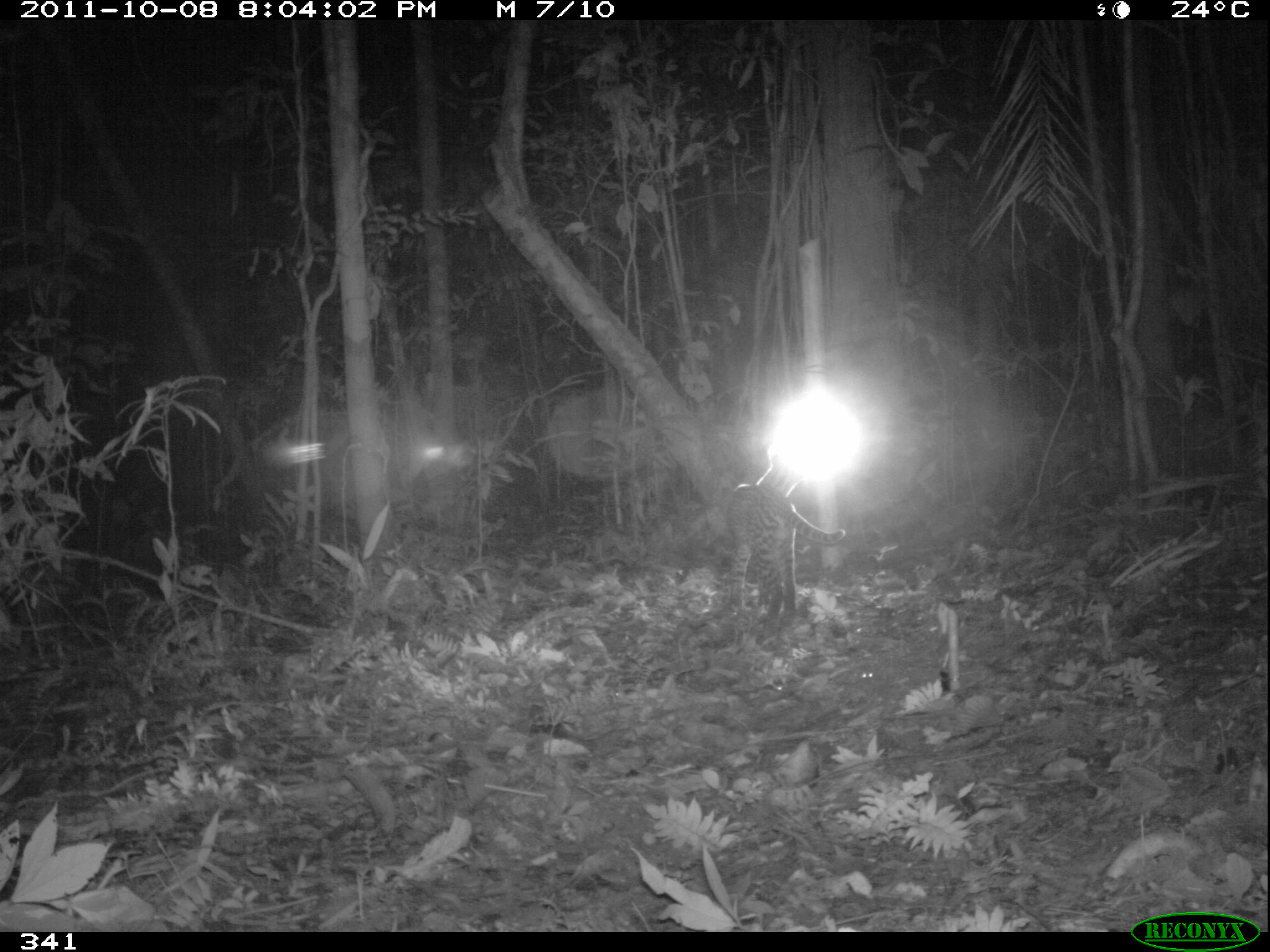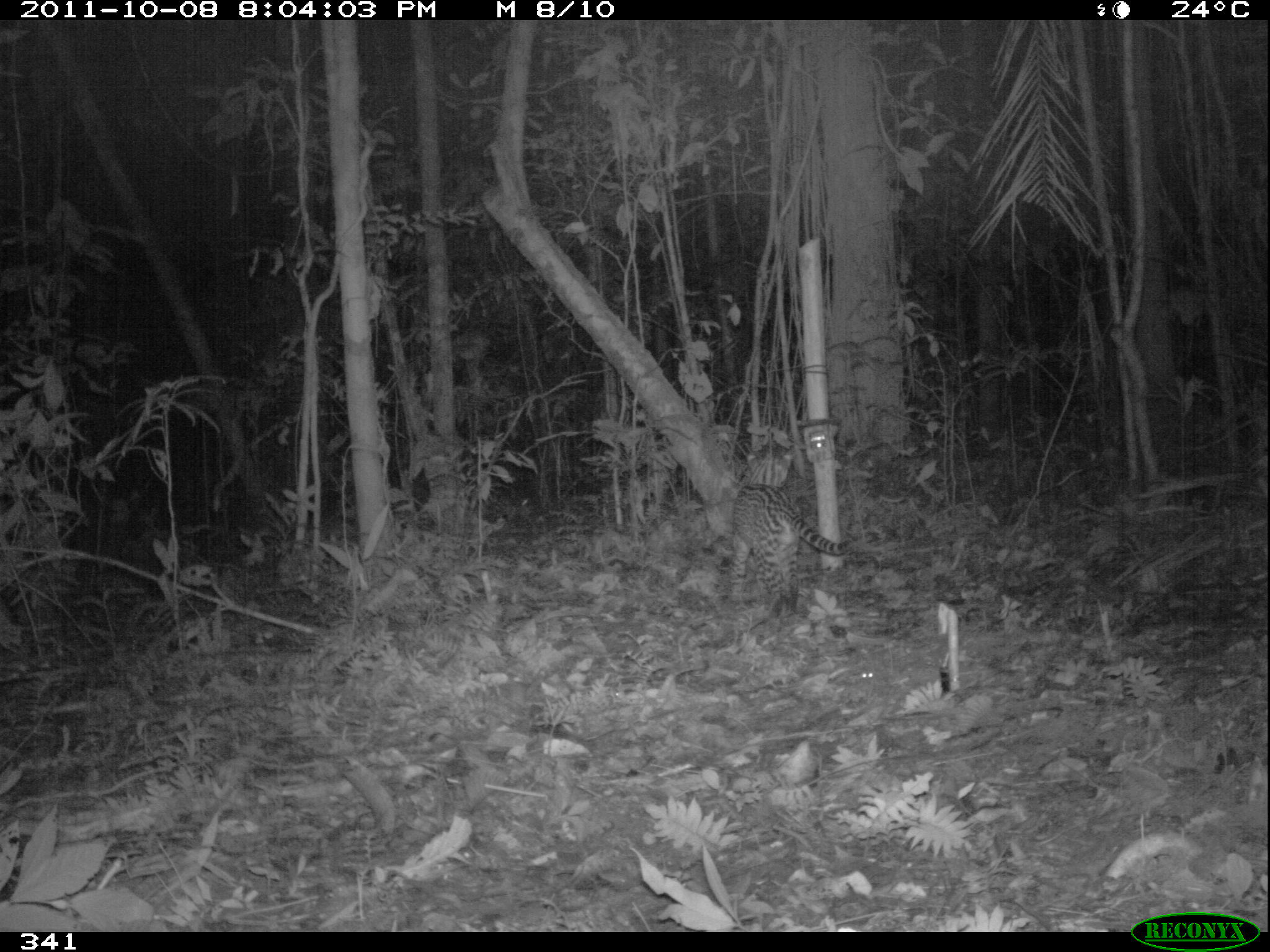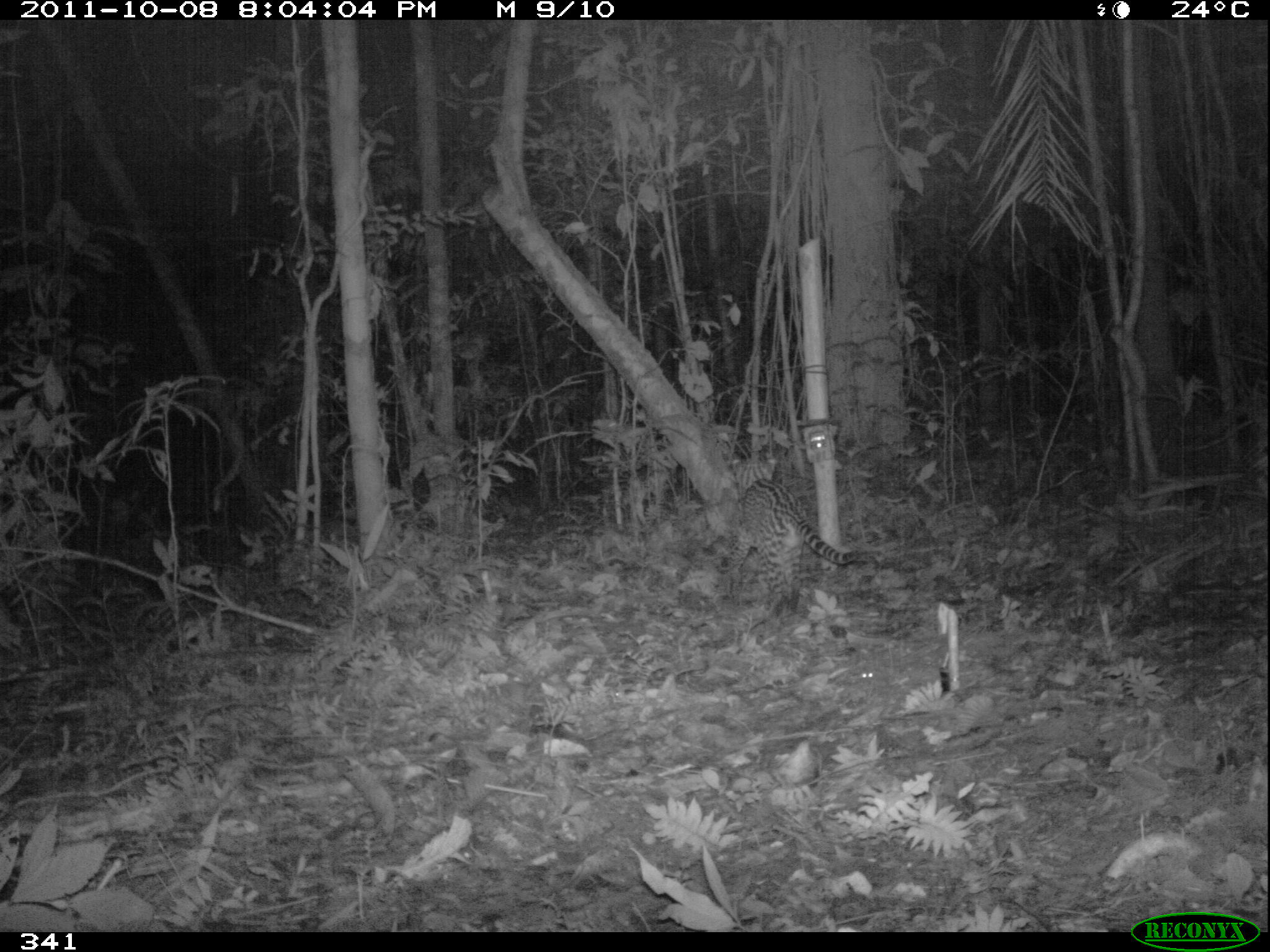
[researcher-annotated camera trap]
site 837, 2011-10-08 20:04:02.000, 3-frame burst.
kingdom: Animalia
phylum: Chordata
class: Mammalia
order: Carnivora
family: Felidae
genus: Leopardus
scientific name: Leopardus pardalis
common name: ocelot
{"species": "Leopardus pardalis (ocelot)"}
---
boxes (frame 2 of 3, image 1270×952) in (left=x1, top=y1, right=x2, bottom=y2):
leopardus pardalis: (left=728, top=482, right=854, bottom=613)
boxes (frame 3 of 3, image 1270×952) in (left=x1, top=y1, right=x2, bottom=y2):
leopardus pardalis: (left=726, top=476, right=859, bottom=616)